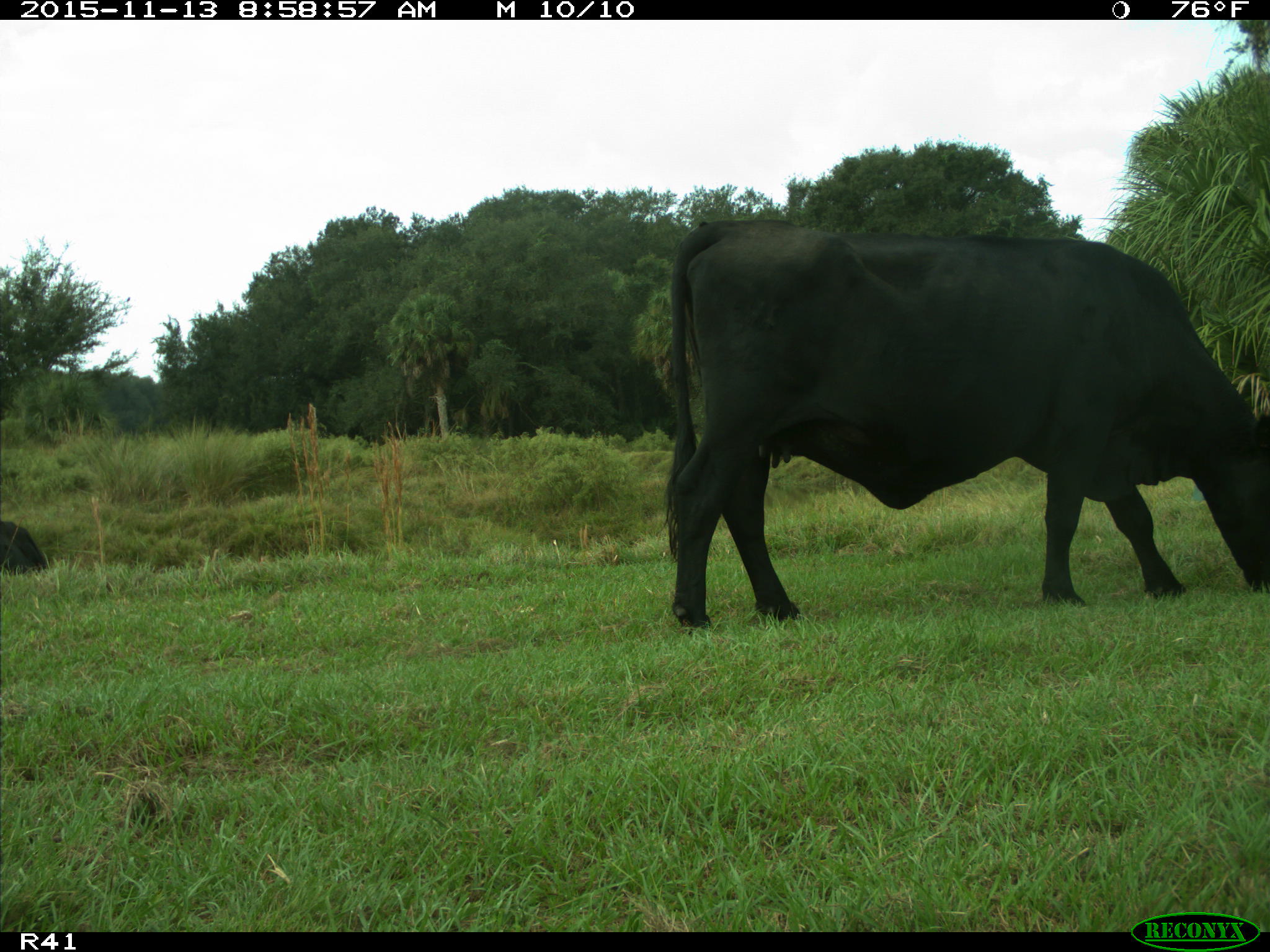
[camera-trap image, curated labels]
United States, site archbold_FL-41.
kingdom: Animalia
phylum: Chordata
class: Mammalia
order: Artiodactyla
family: Bovidae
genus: Bos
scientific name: Bos taurus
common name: domestic cow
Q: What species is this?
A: Bos taurus (domestic cow).